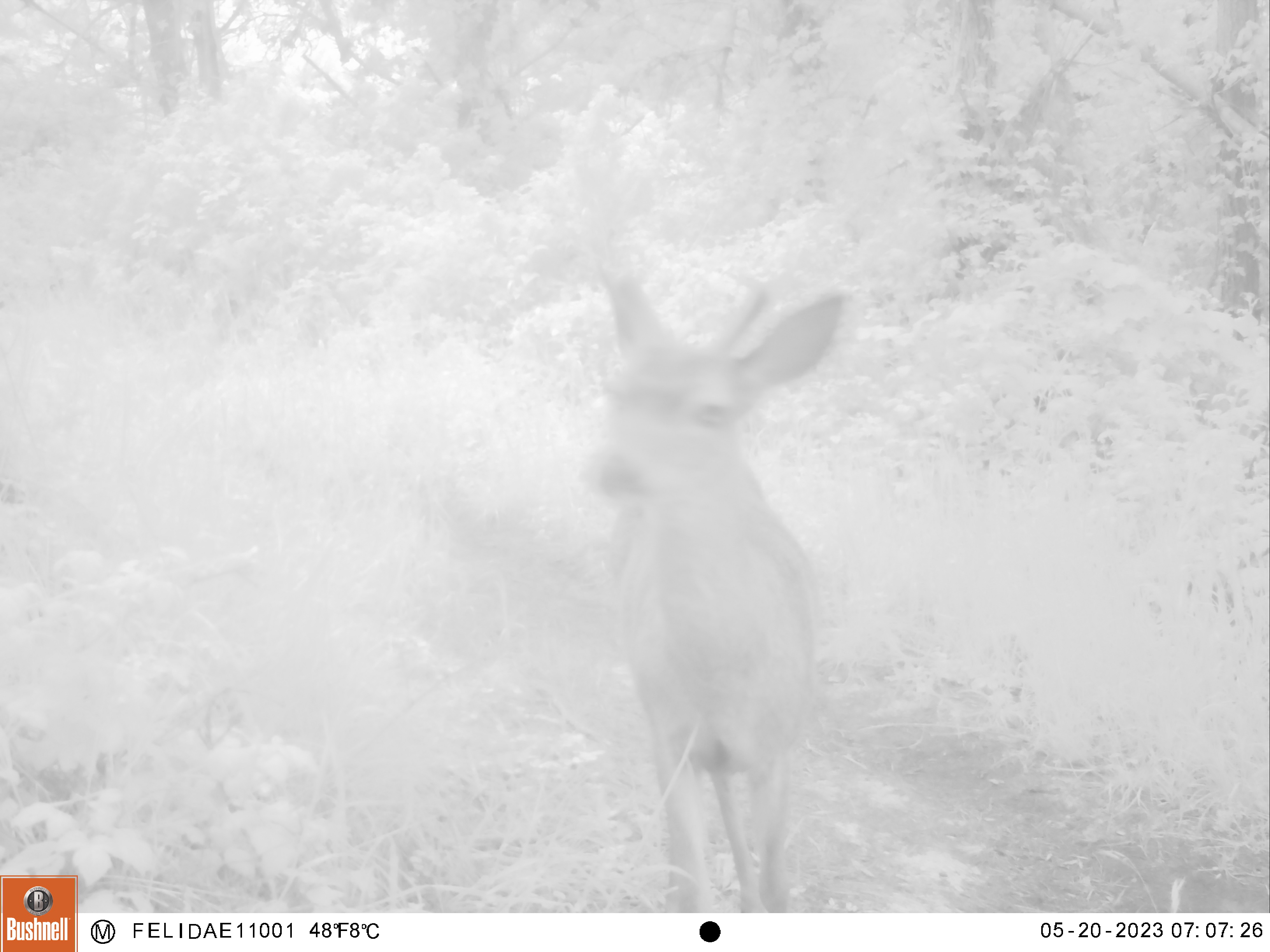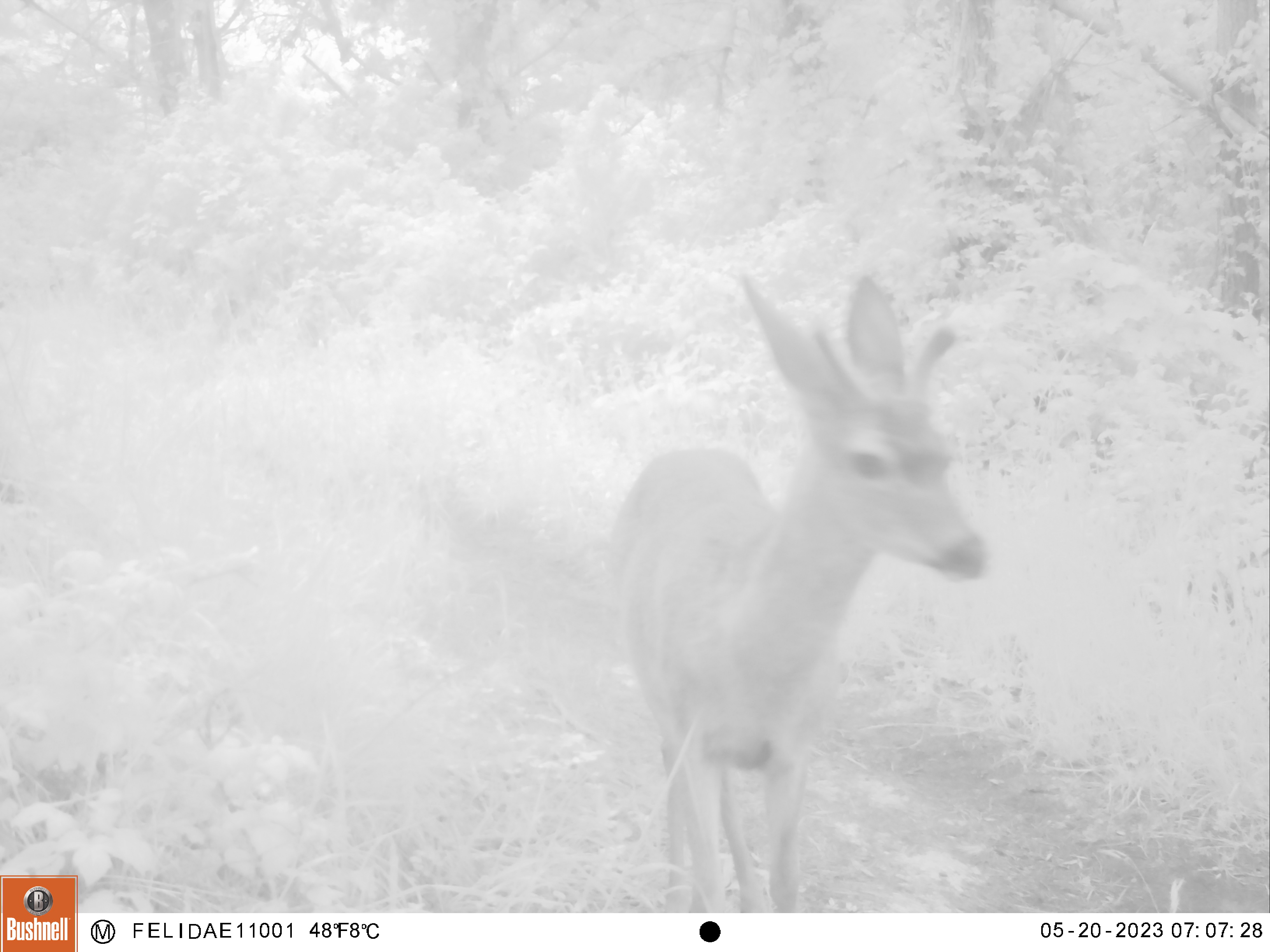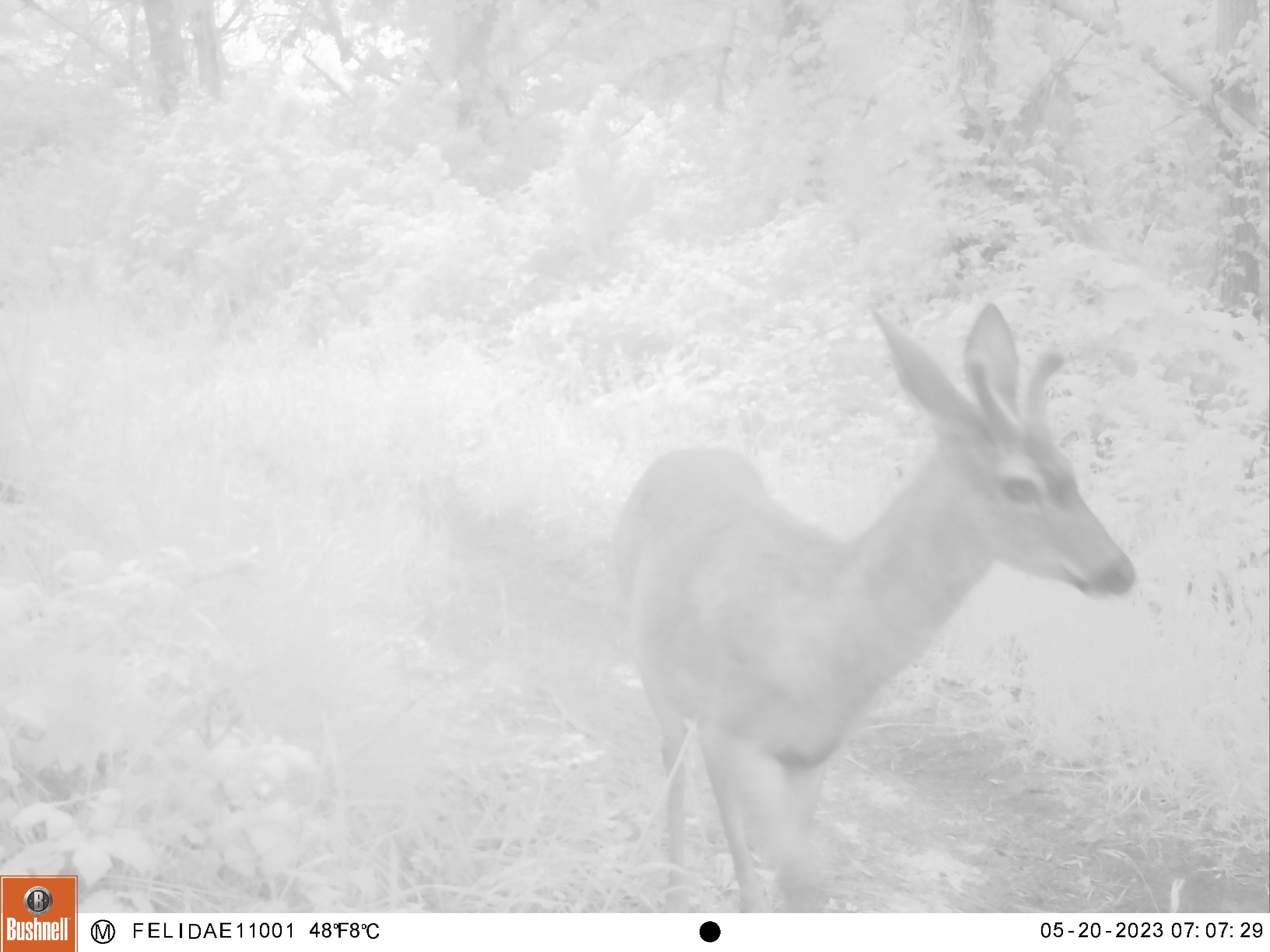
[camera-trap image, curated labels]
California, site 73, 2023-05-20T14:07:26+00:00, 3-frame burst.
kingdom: Animalia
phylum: Chordata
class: Mammalia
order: Artiodactyla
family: Cervidae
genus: Odocoileus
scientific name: Odocoileus hemionus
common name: mule deer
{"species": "mule deer (Odocoileus hemionus)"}